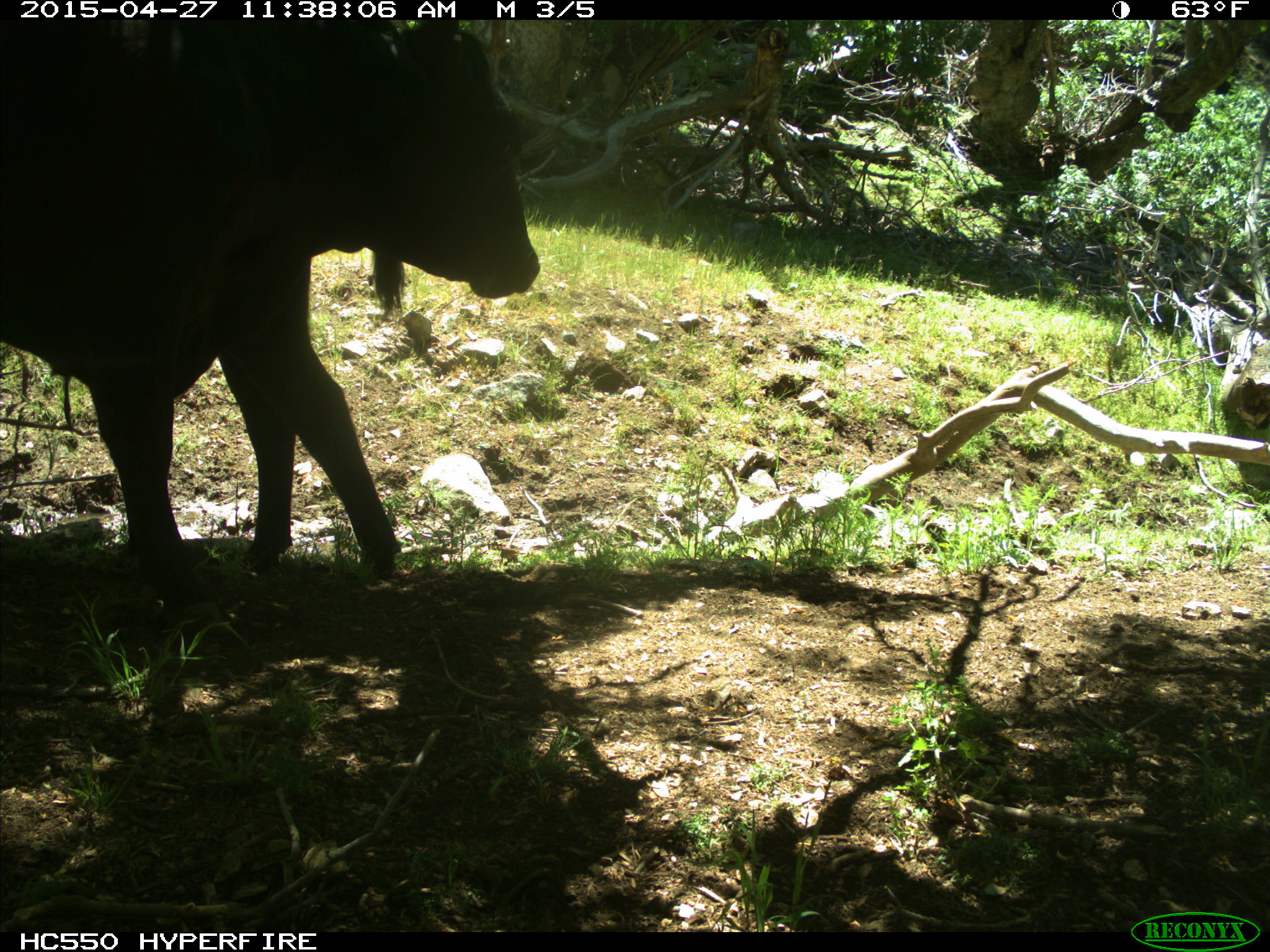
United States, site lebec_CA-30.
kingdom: Animalia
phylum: Chordata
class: Mammalia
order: Artiodactyla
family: Bovidae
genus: Bos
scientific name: Bos taurus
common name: domestic cow